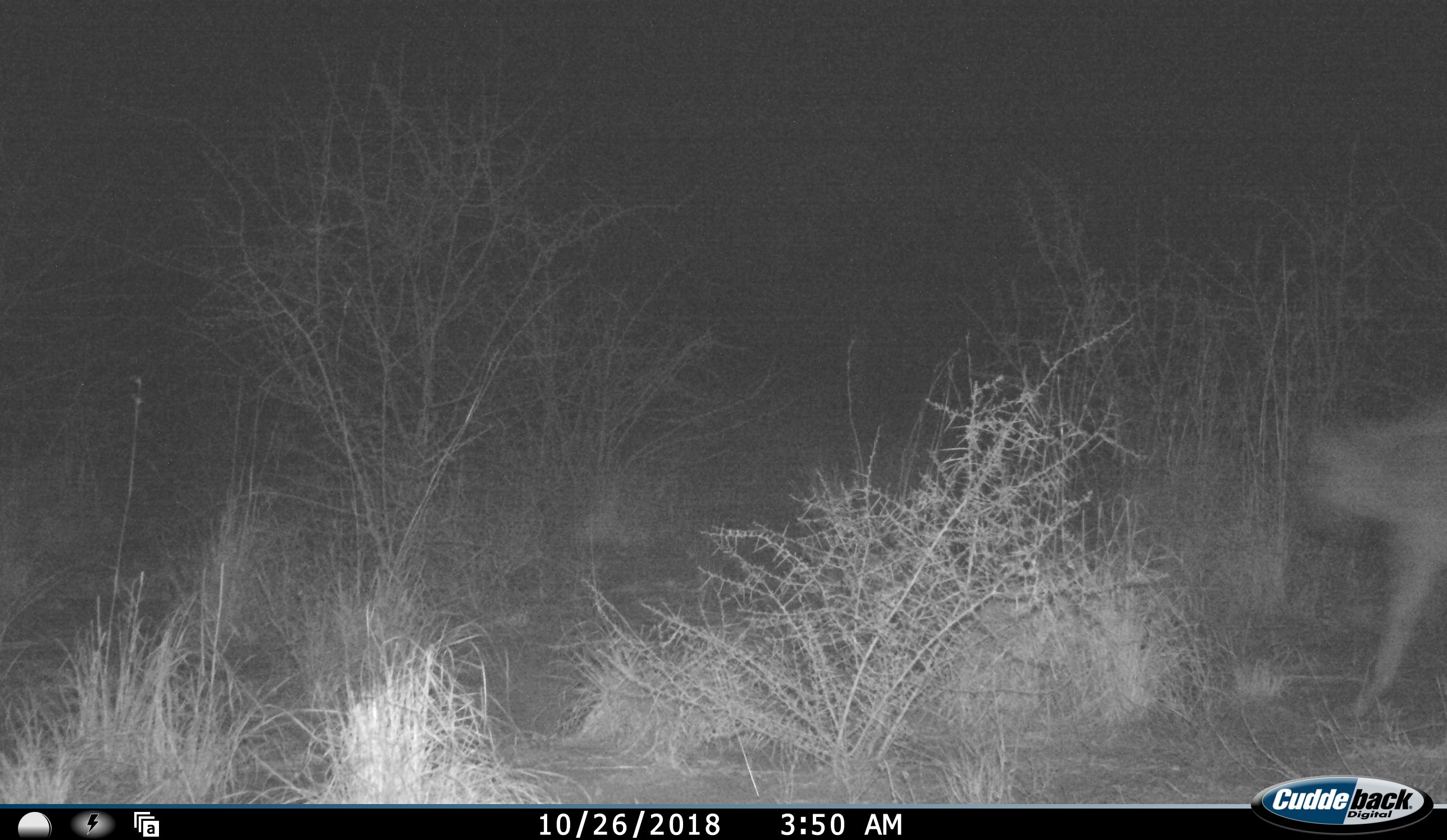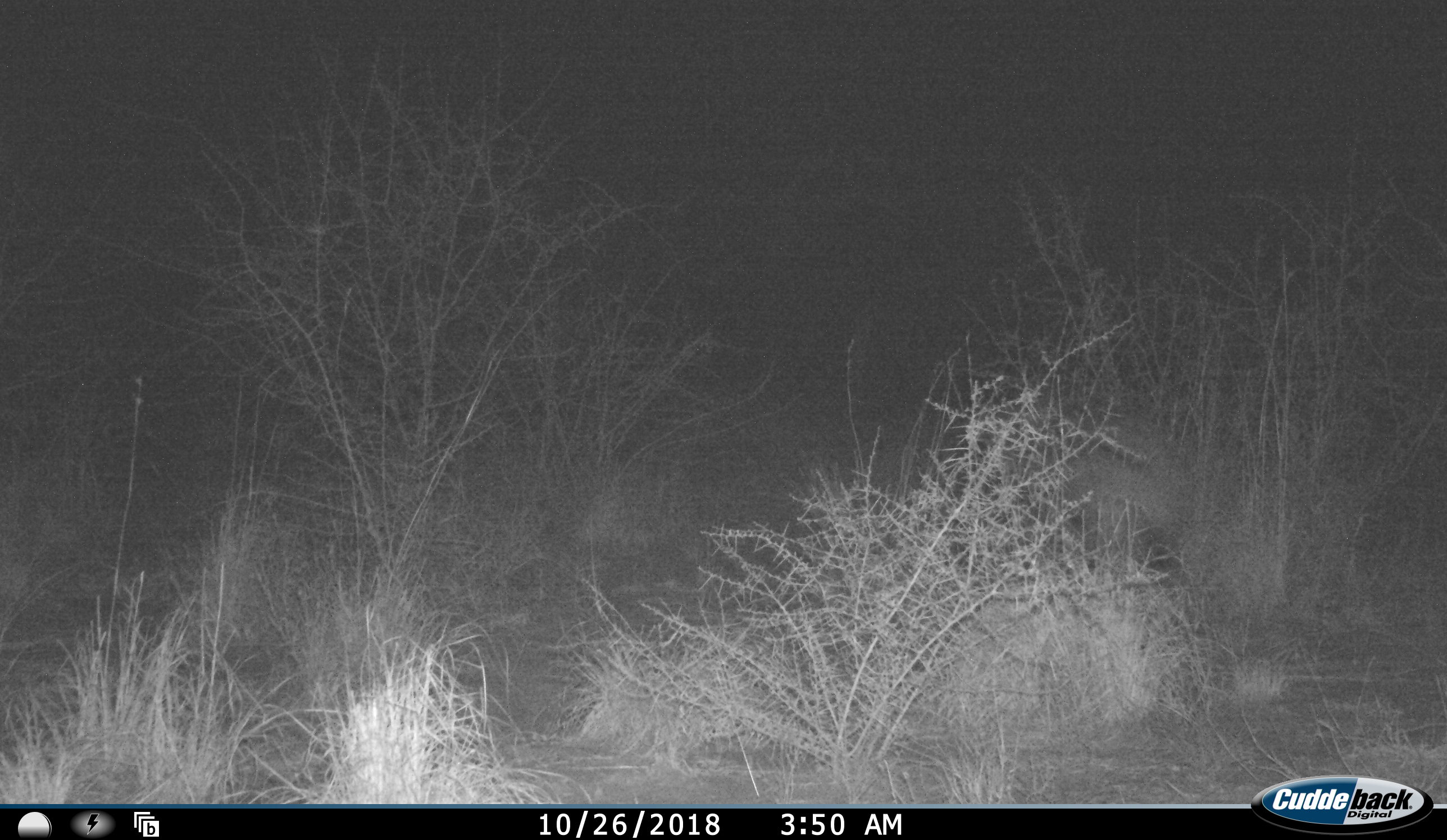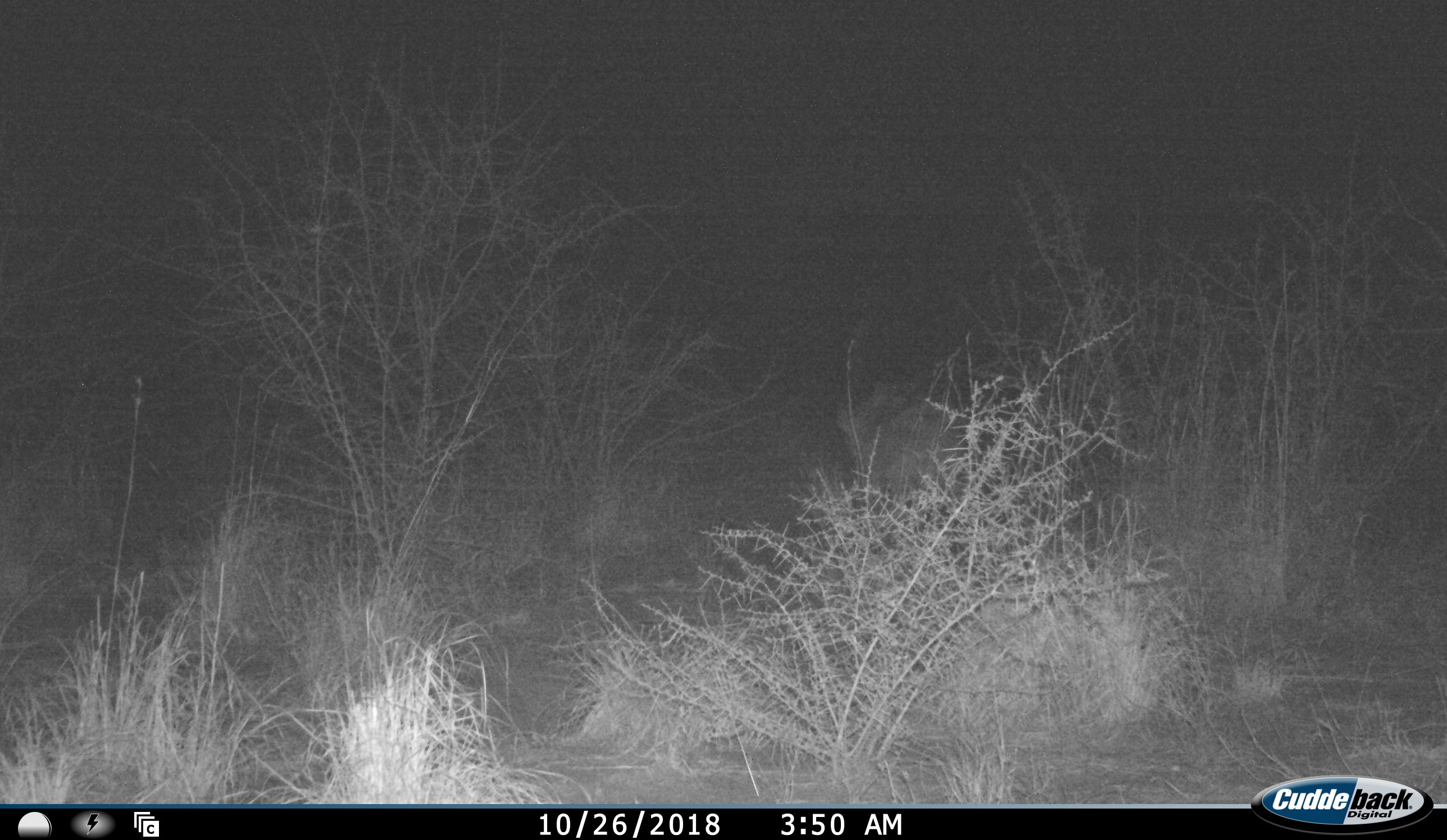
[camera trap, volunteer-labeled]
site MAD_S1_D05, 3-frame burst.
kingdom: Animalia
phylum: Chordata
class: Mammalia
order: Carnivora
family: Hyaenidae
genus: Crocuta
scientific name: Crocuta crocuta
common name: spotted hyena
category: hyenaspotted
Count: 1.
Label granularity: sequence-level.